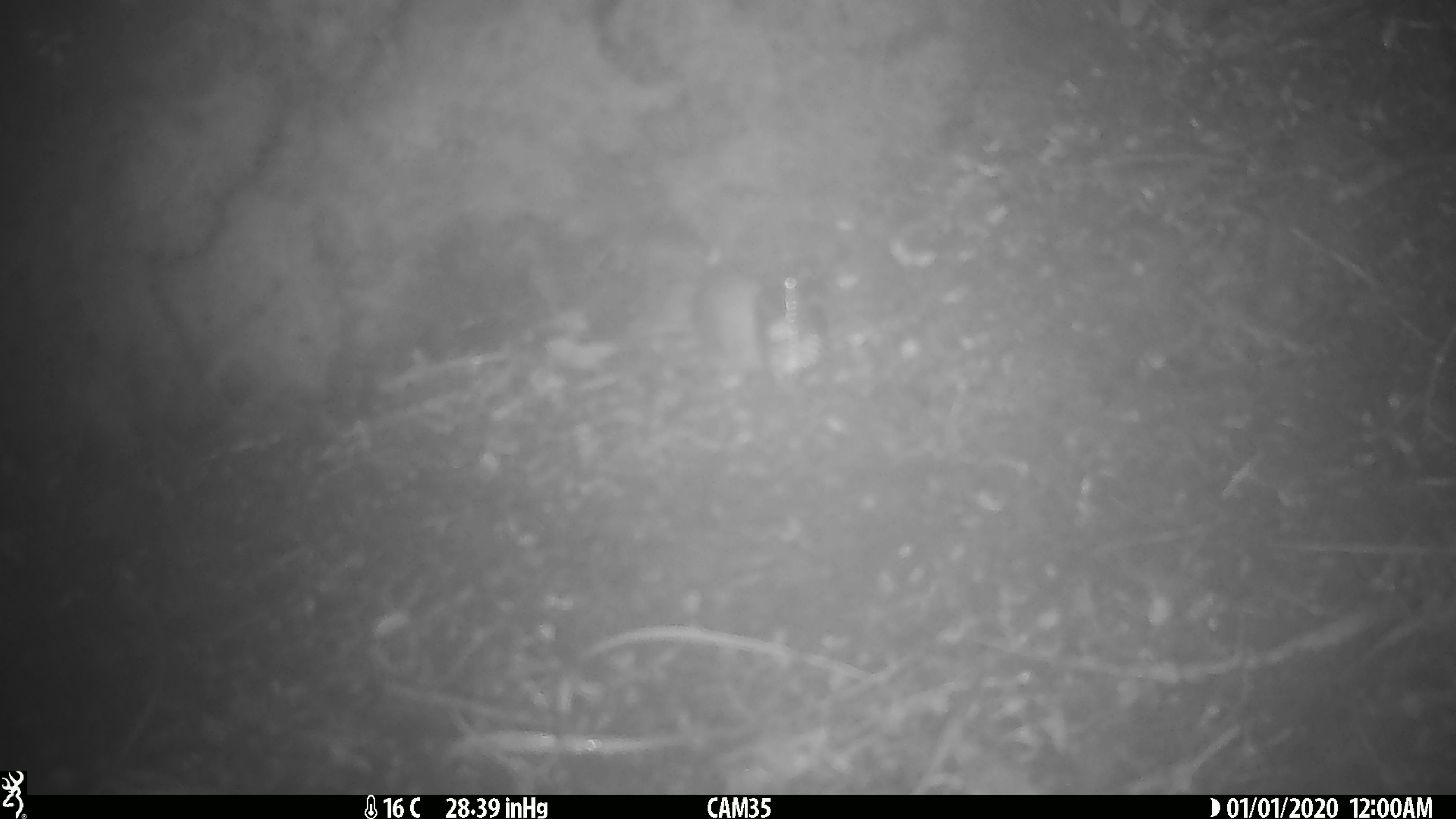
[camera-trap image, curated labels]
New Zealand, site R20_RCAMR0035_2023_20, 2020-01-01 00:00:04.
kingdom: Animalia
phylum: Chordata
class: Mammalia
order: Rodentia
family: Muridae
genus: Mus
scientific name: Mus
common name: mouse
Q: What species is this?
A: Mouse (Mus).